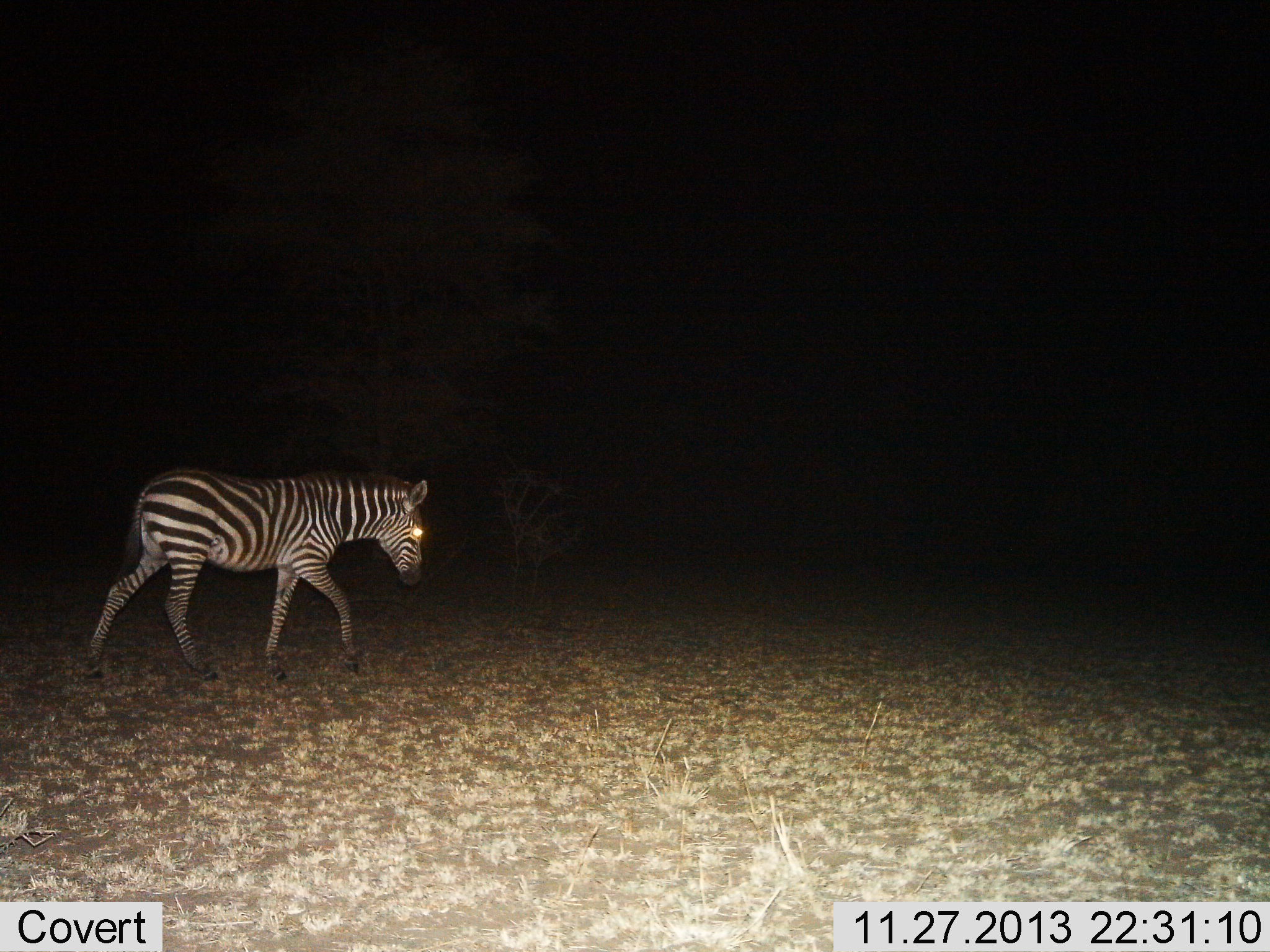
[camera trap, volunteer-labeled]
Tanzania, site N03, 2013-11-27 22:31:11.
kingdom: Animalia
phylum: Chordata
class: Mammalia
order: Perissodactyla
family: Equidae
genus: Equus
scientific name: Equus quagga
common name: plains zebra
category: zebra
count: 1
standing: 20%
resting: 0%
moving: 100%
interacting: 0%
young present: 0%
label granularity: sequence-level